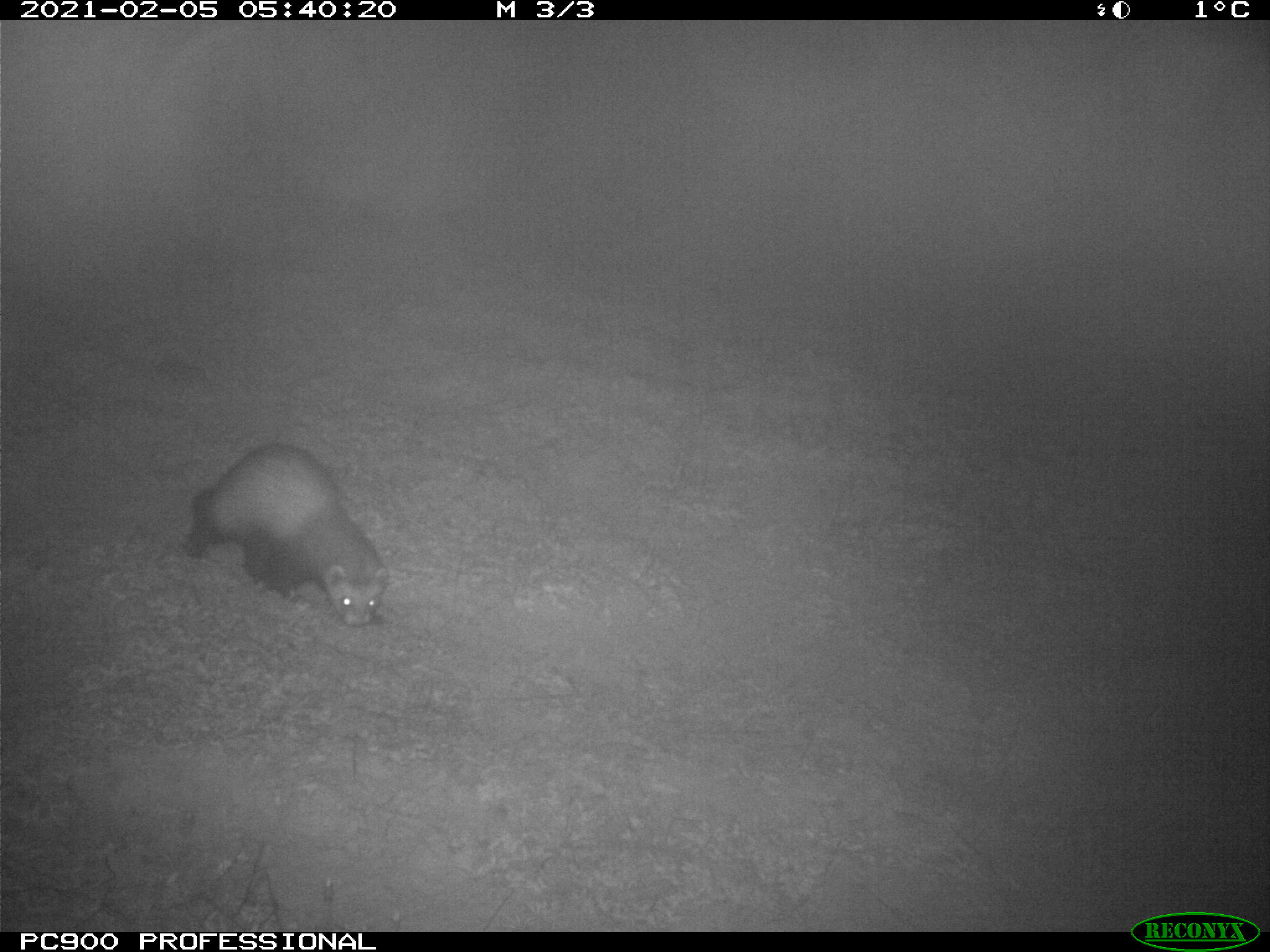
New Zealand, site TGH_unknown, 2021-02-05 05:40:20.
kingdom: Animalia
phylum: Chordata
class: Mammalia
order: Carnivora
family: Mustelidae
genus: Mustela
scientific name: Mustela furo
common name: ferret